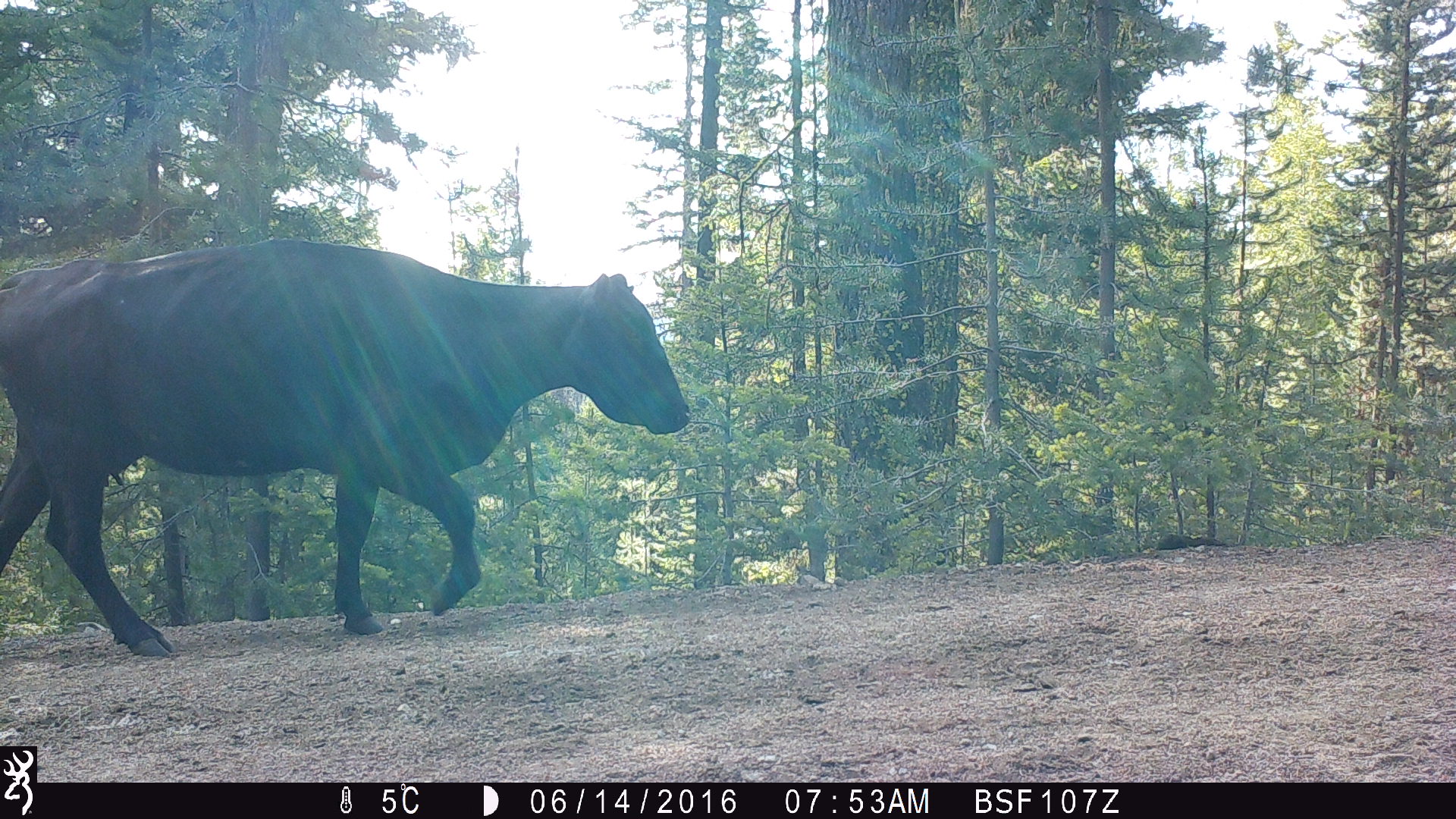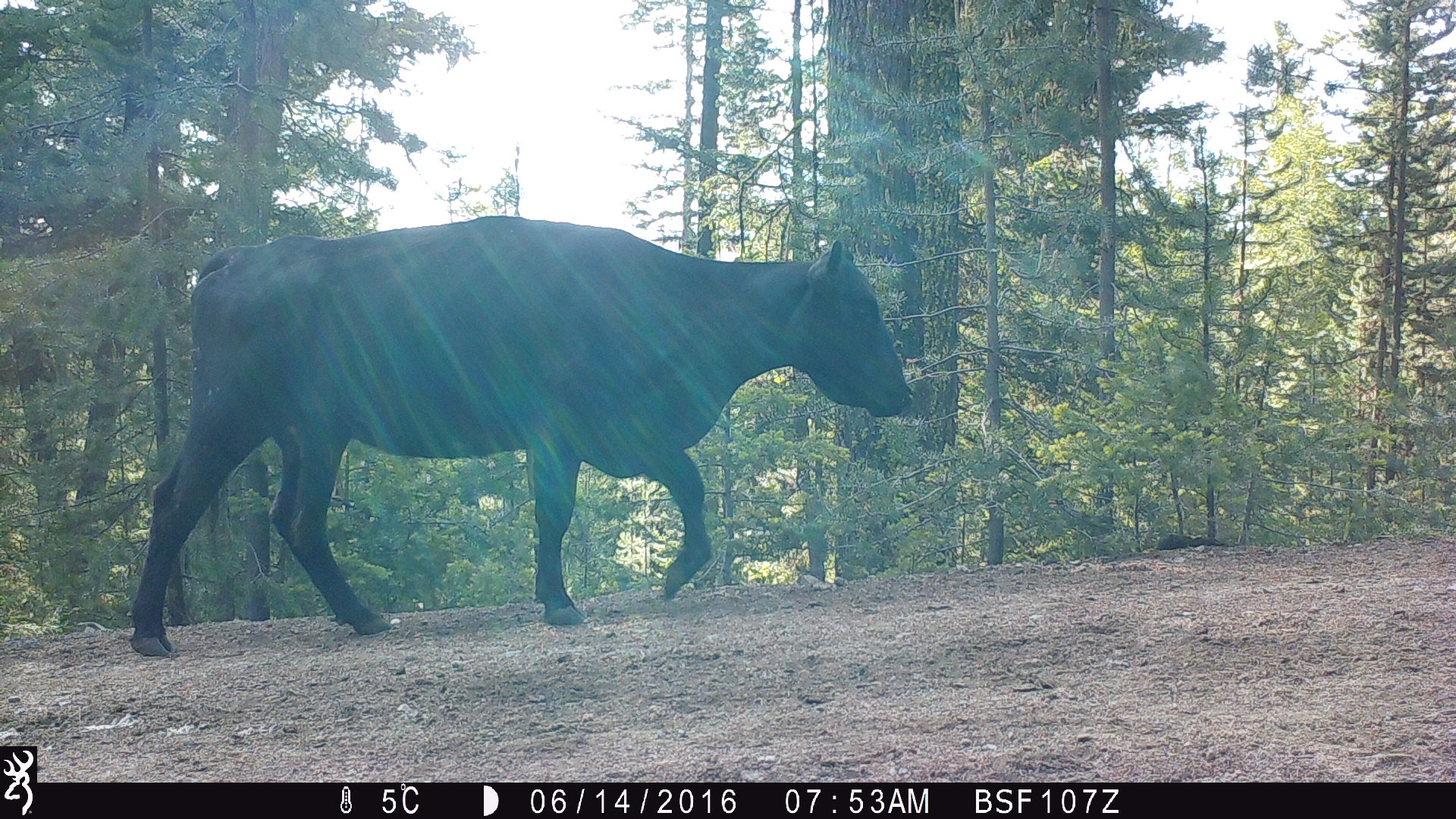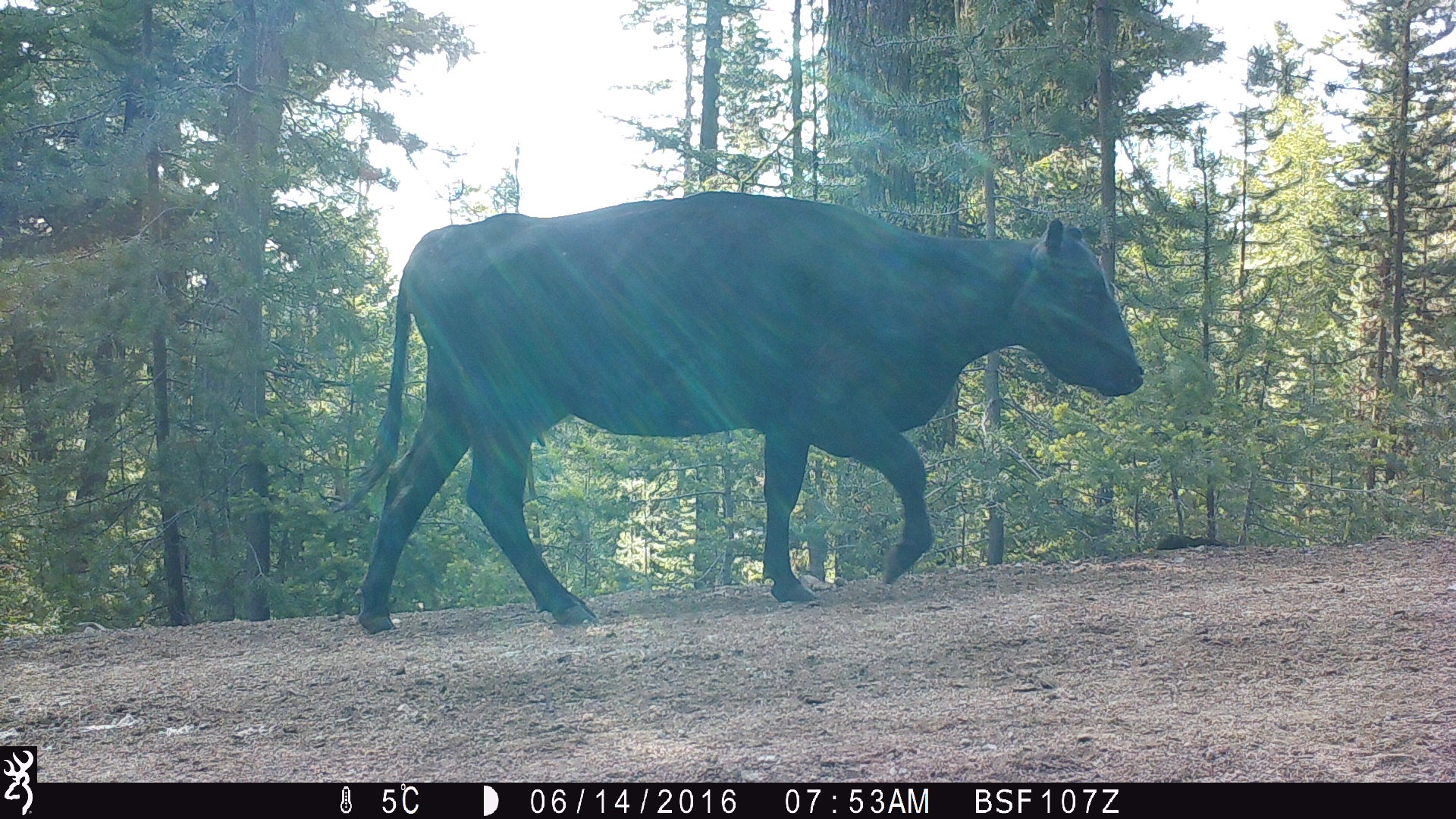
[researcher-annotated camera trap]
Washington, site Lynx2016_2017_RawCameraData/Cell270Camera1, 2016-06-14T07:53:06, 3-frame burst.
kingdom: Animalia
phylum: Chordata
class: Mammalia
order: Artiodactyla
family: Bovidae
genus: Bos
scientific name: Bos taurus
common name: domestic cattle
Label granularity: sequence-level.